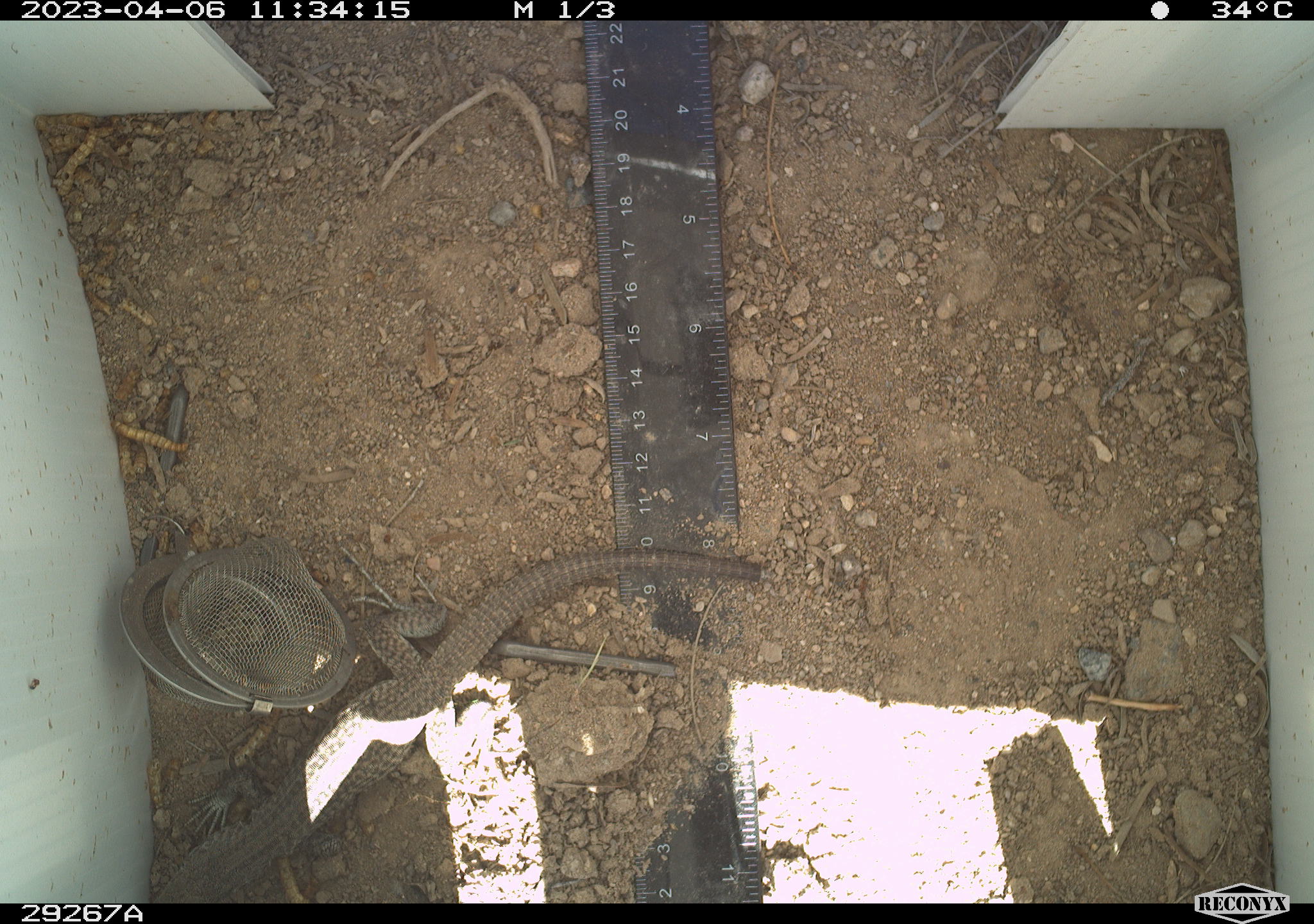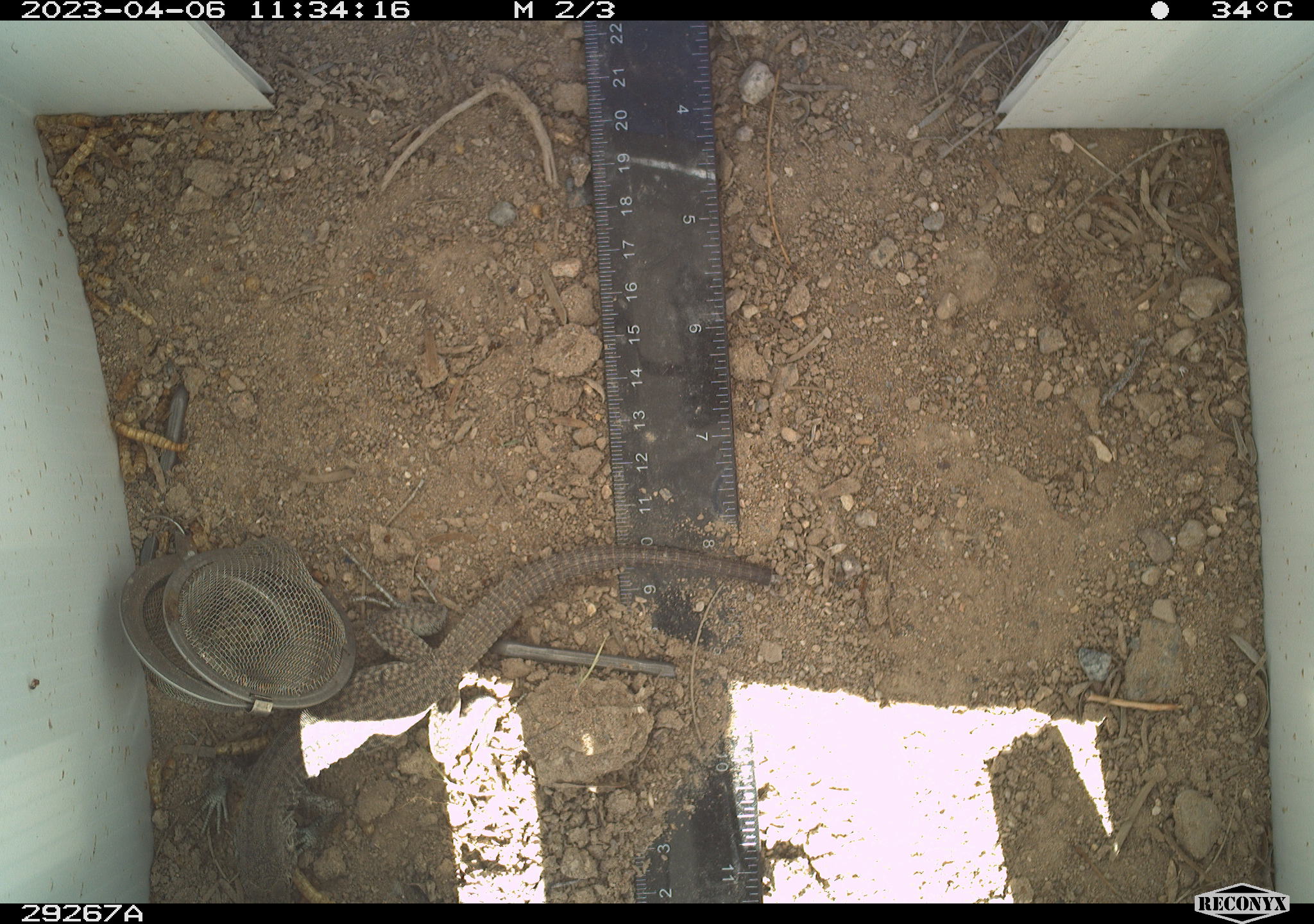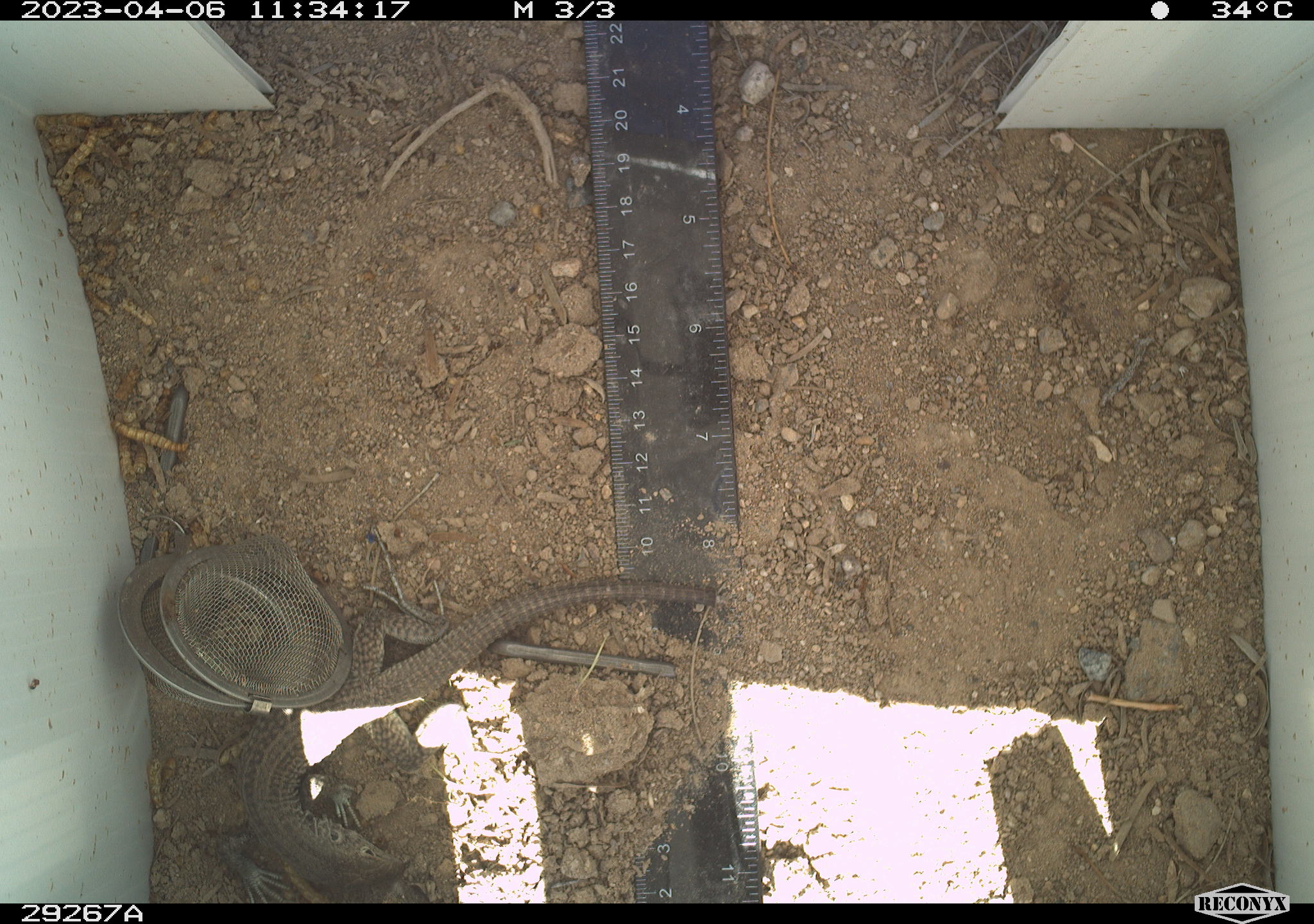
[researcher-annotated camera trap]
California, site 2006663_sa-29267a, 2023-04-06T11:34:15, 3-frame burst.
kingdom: Animalia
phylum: Chordata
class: Reptilia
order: Squamata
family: Teiidae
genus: Aspidoscelis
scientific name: Aspidoscelis tigris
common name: western whiptail